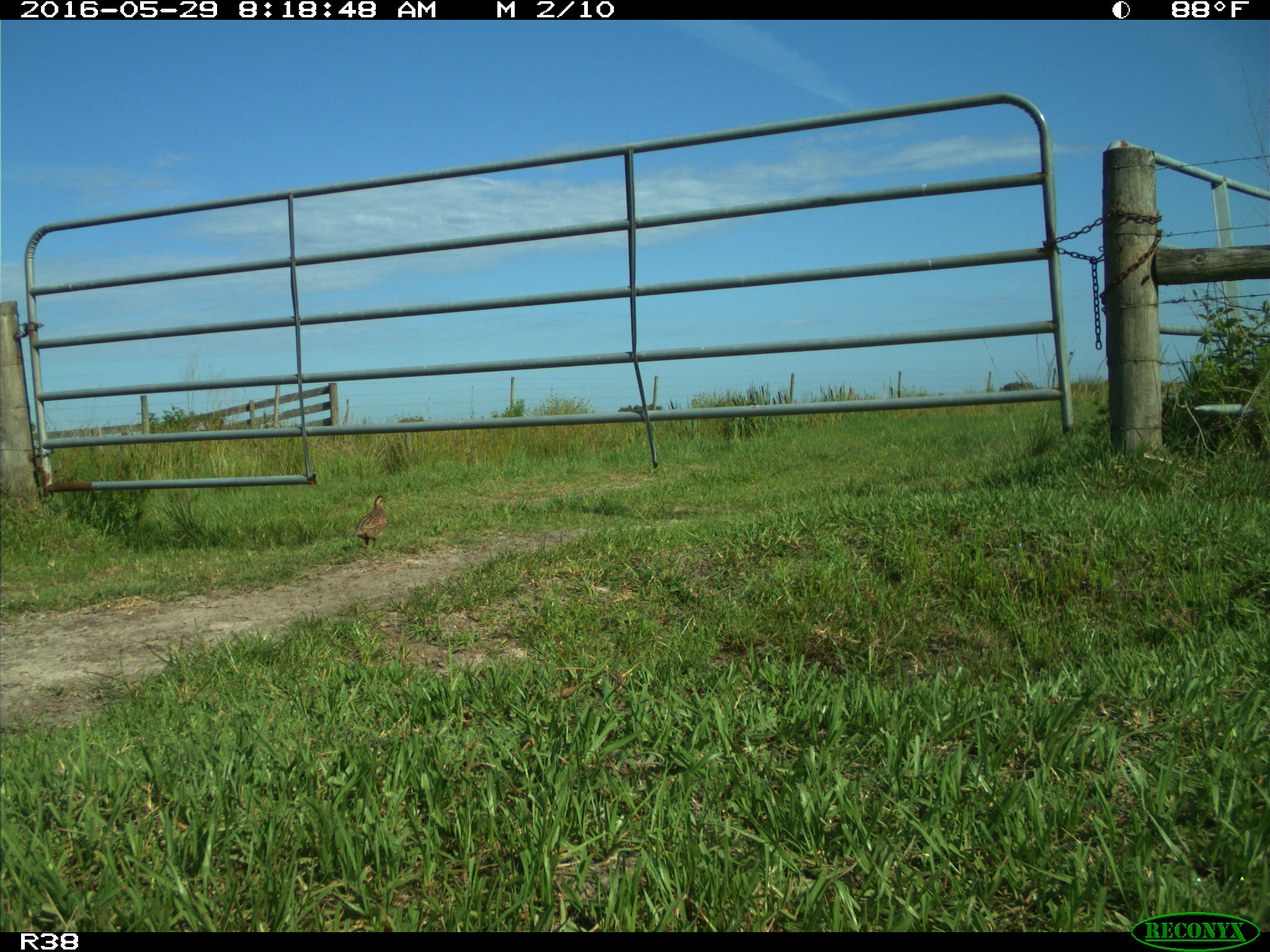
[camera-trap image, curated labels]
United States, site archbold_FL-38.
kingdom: Animalia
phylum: Chordata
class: Aves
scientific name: Aves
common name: birds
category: unidentified bird